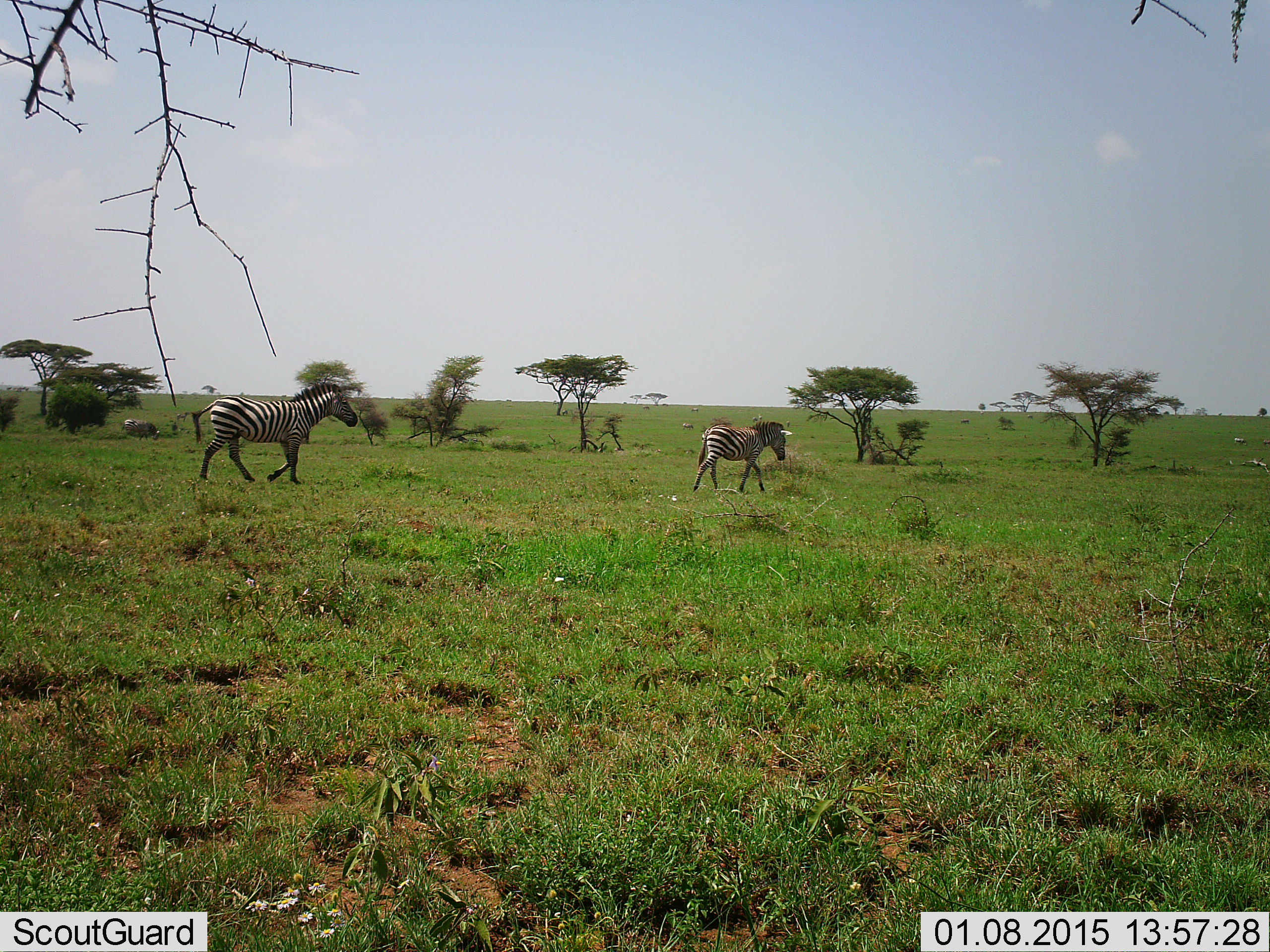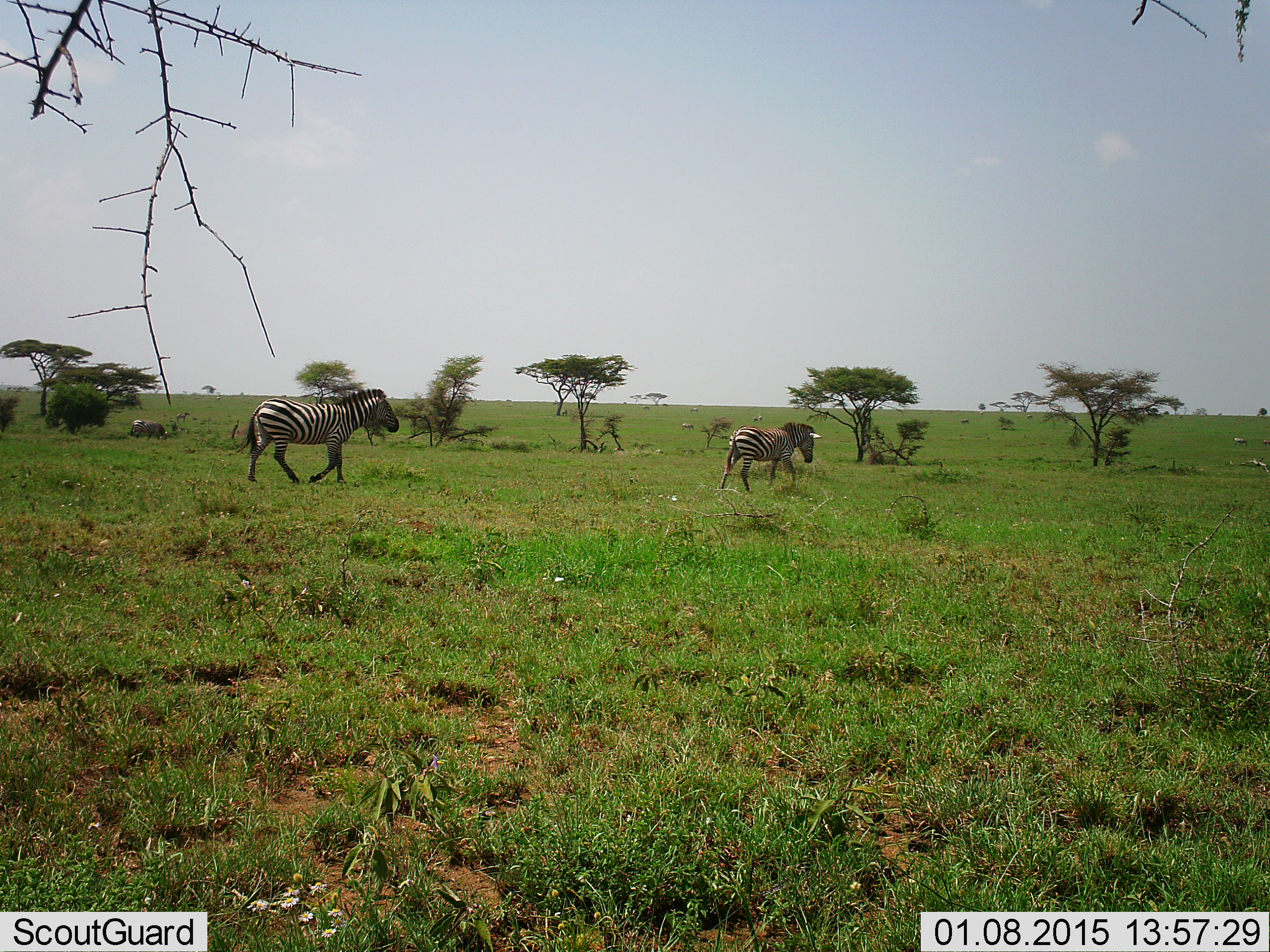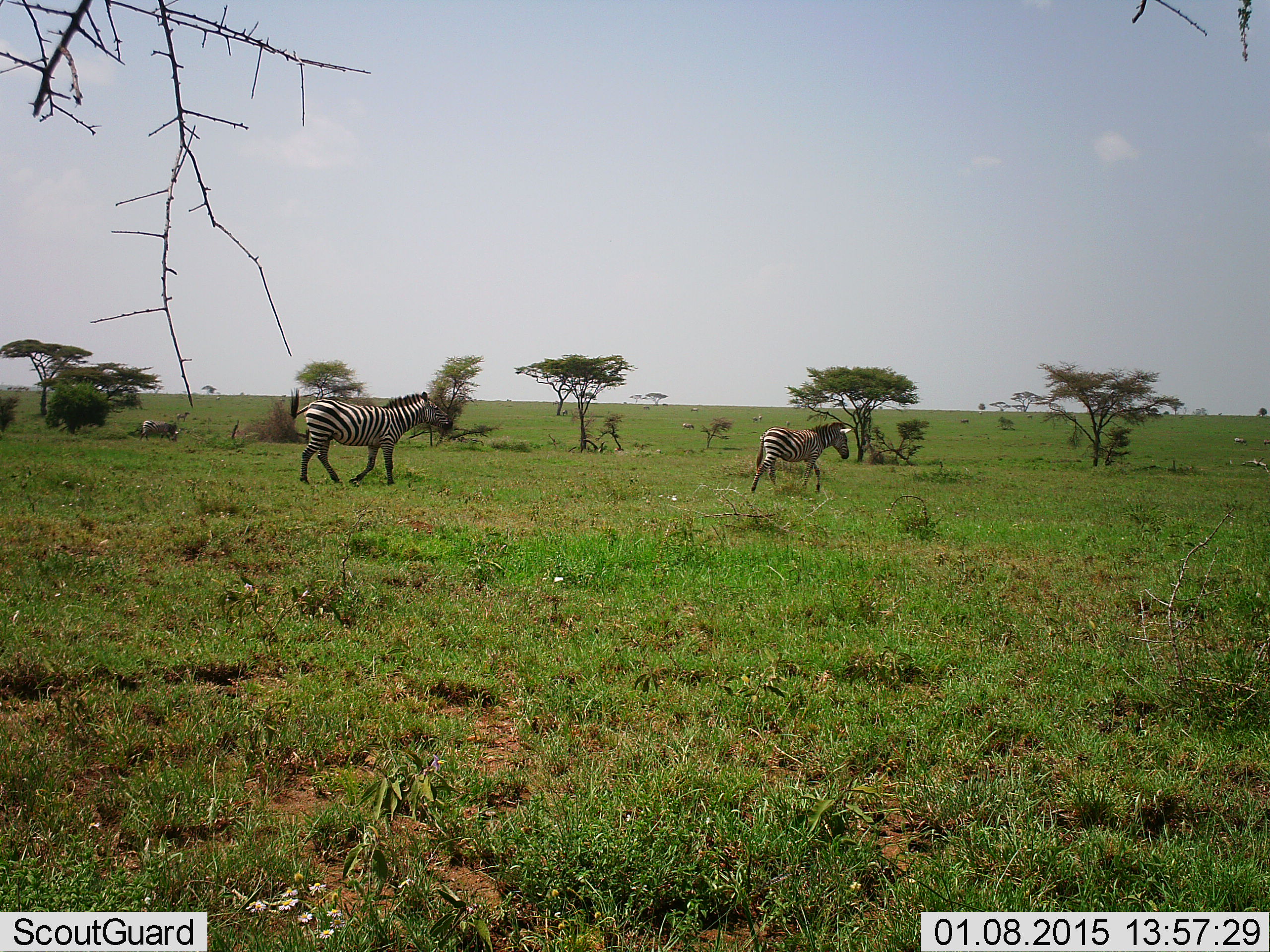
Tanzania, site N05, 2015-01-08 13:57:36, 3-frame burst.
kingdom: Animalia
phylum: Chordata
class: Mammalia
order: Perissodactyla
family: Equidae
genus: Equus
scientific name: Equus quagga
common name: plains zebra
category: zebra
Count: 2.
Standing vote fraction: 0%.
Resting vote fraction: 8%.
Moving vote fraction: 92%.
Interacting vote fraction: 0%.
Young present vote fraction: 0%.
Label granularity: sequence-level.